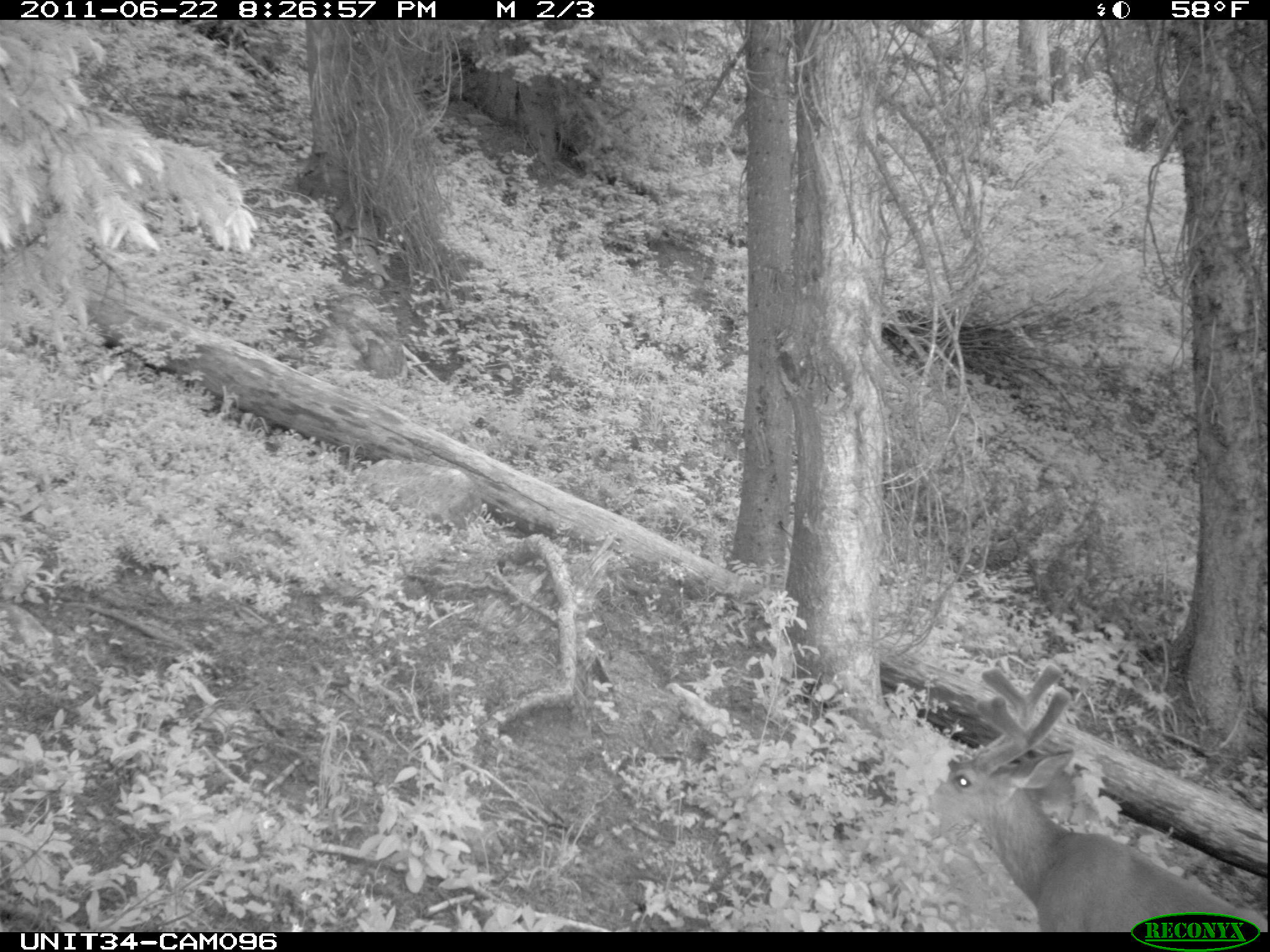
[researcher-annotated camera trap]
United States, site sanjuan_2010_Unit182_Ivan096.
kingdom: Animalia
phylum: Chordata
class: Mammalia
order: Artiodactyla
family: Cervidae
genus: Odocoileus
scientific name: Odocoileus hemionus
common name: mule deer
Odocoileus hemionus (mule deer).